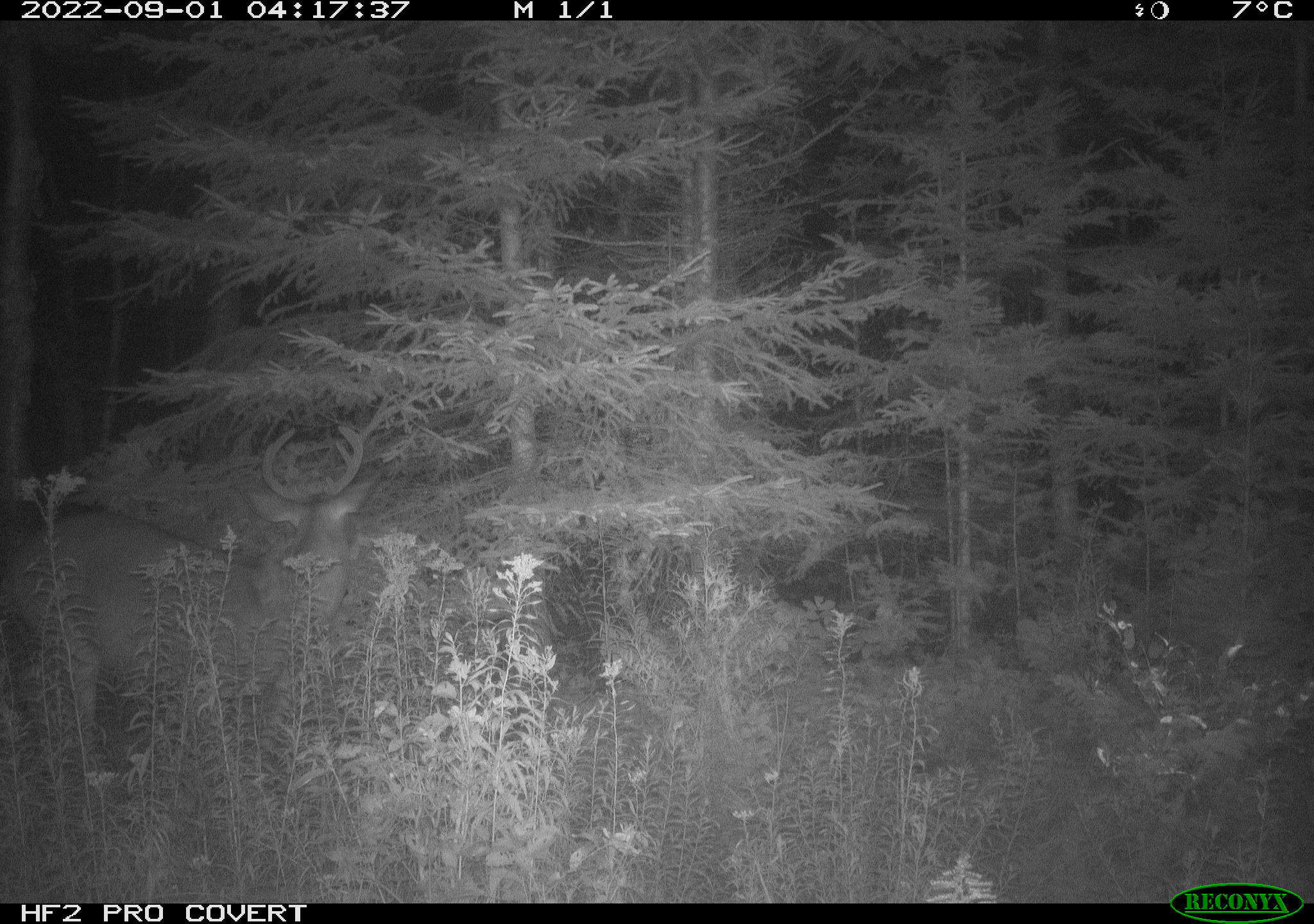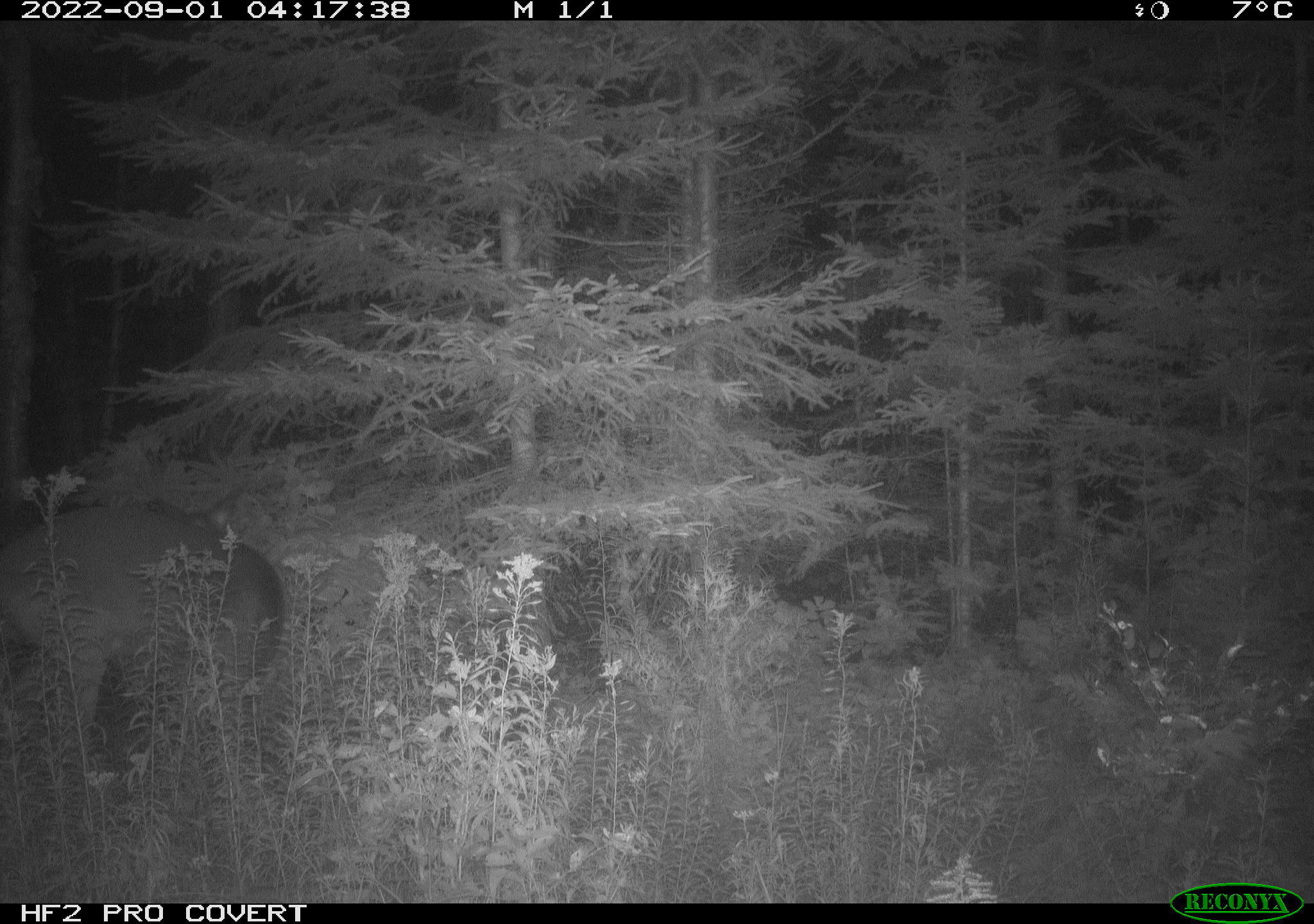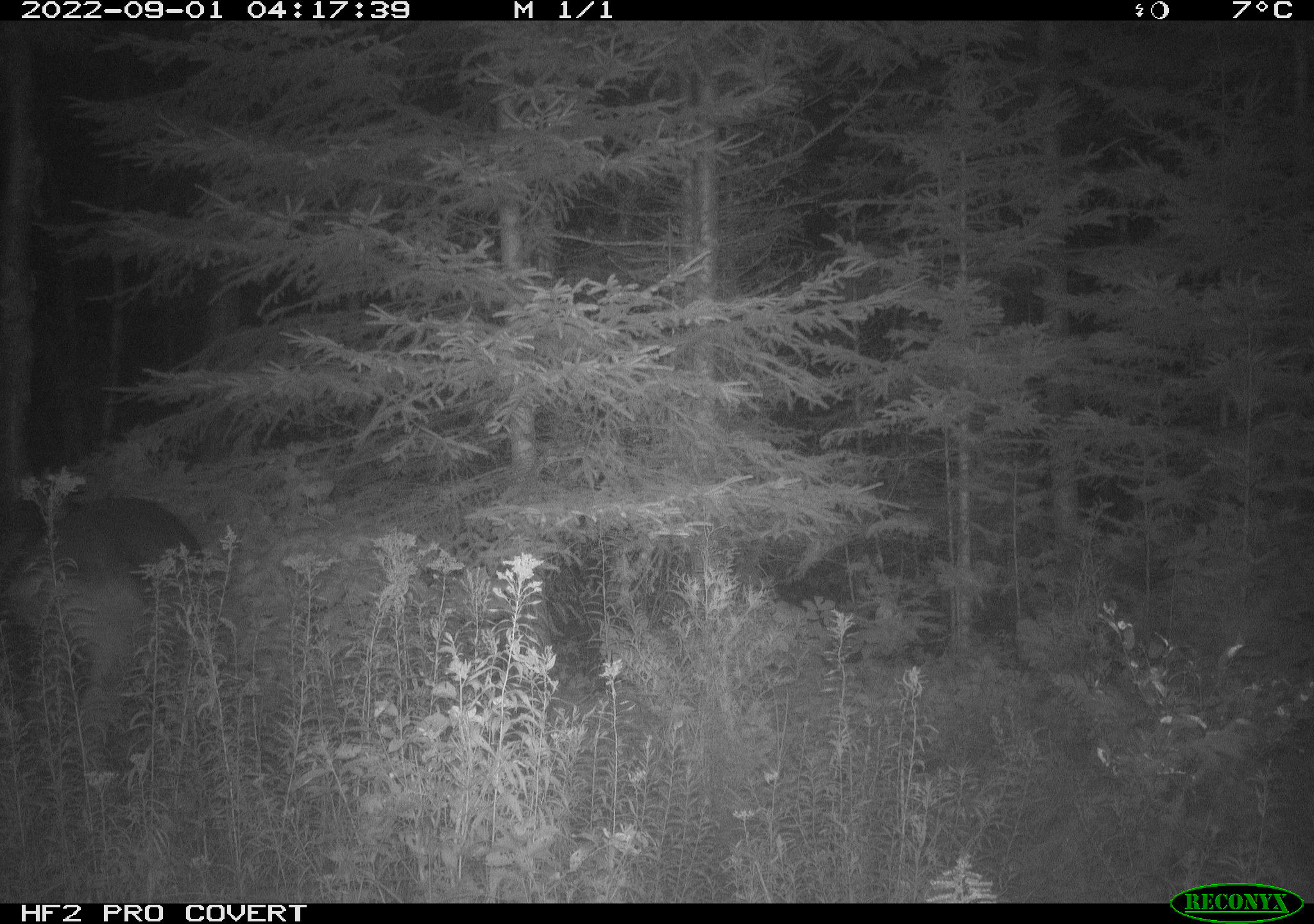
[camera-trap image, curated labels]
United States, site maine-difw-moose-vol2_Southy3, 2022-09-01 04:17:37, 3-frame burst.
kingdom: Animalia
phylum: Chordata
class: Mammalia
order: Artiodactyla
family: Cervidae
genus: Odocoileus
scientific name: Odocoileus virginianus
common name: white-tailed deer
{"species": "white-tailed deer (Odocoileus virginianus)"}